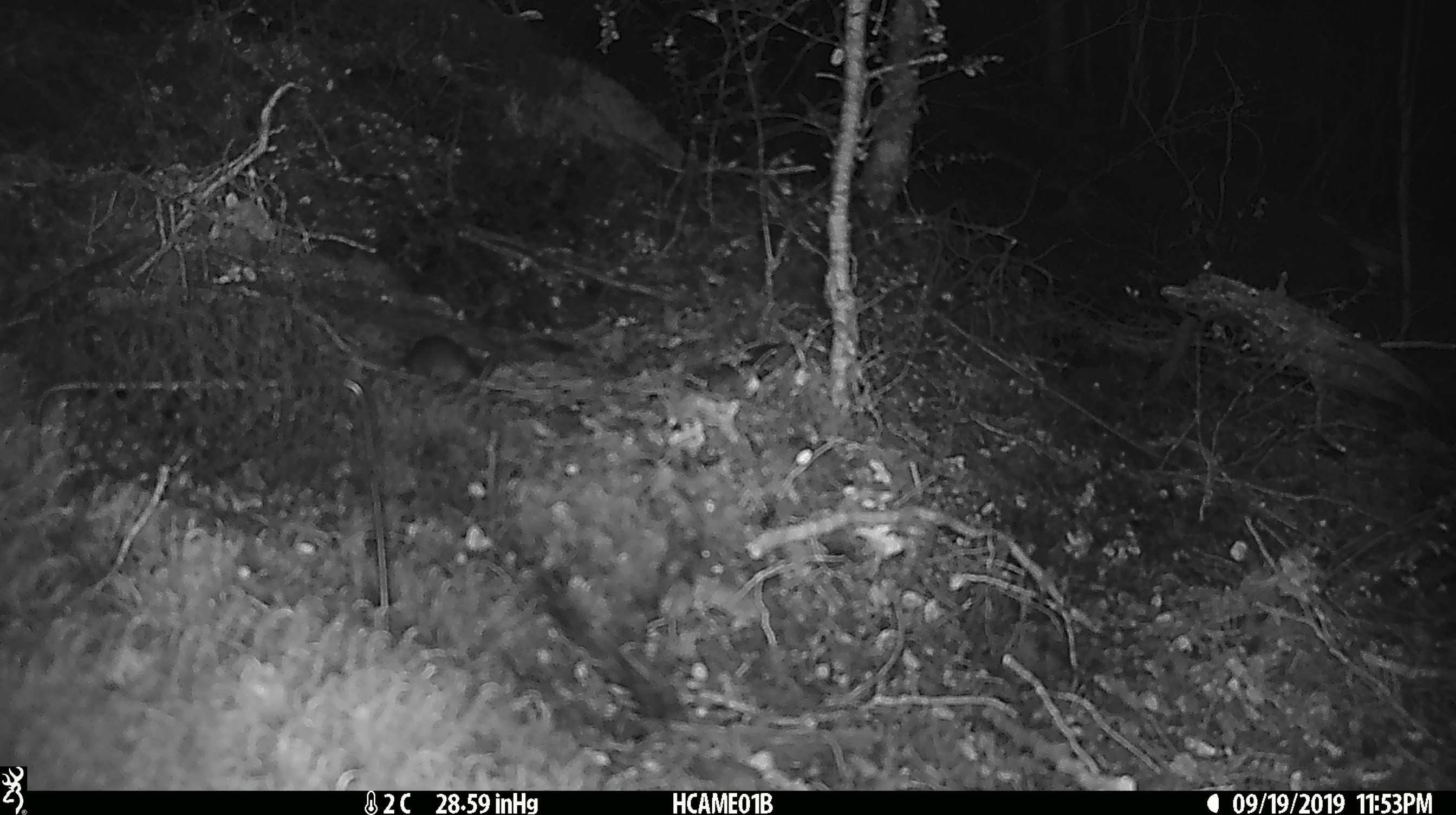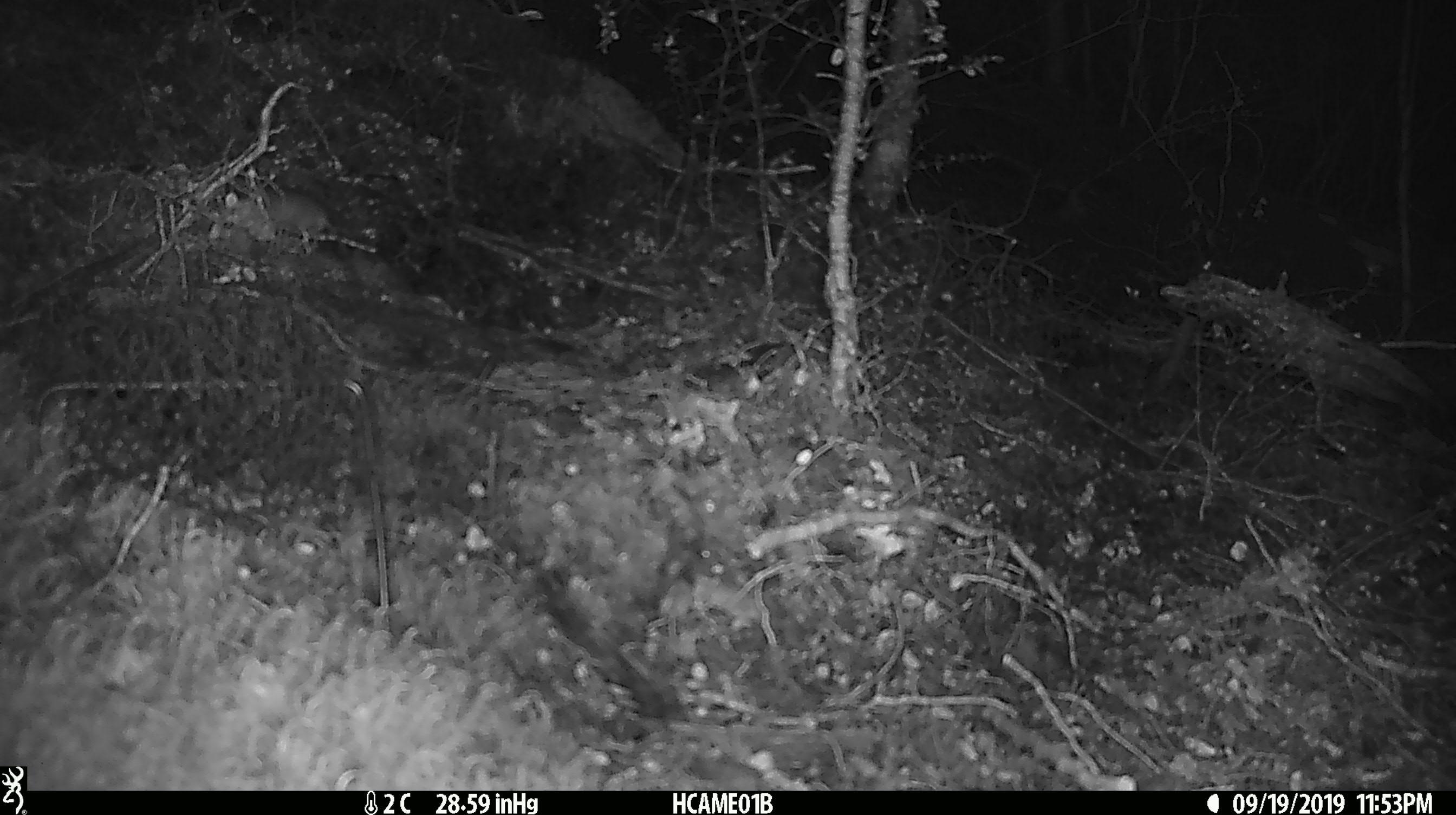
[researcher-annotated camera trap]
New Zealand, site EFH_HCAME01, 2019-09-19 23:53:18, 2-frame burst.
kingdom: Animalia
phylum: Chordata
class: Mammalia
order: Rodentia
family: Muridae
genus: Mus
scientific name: Mus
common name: mouse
Mouse (Mus).